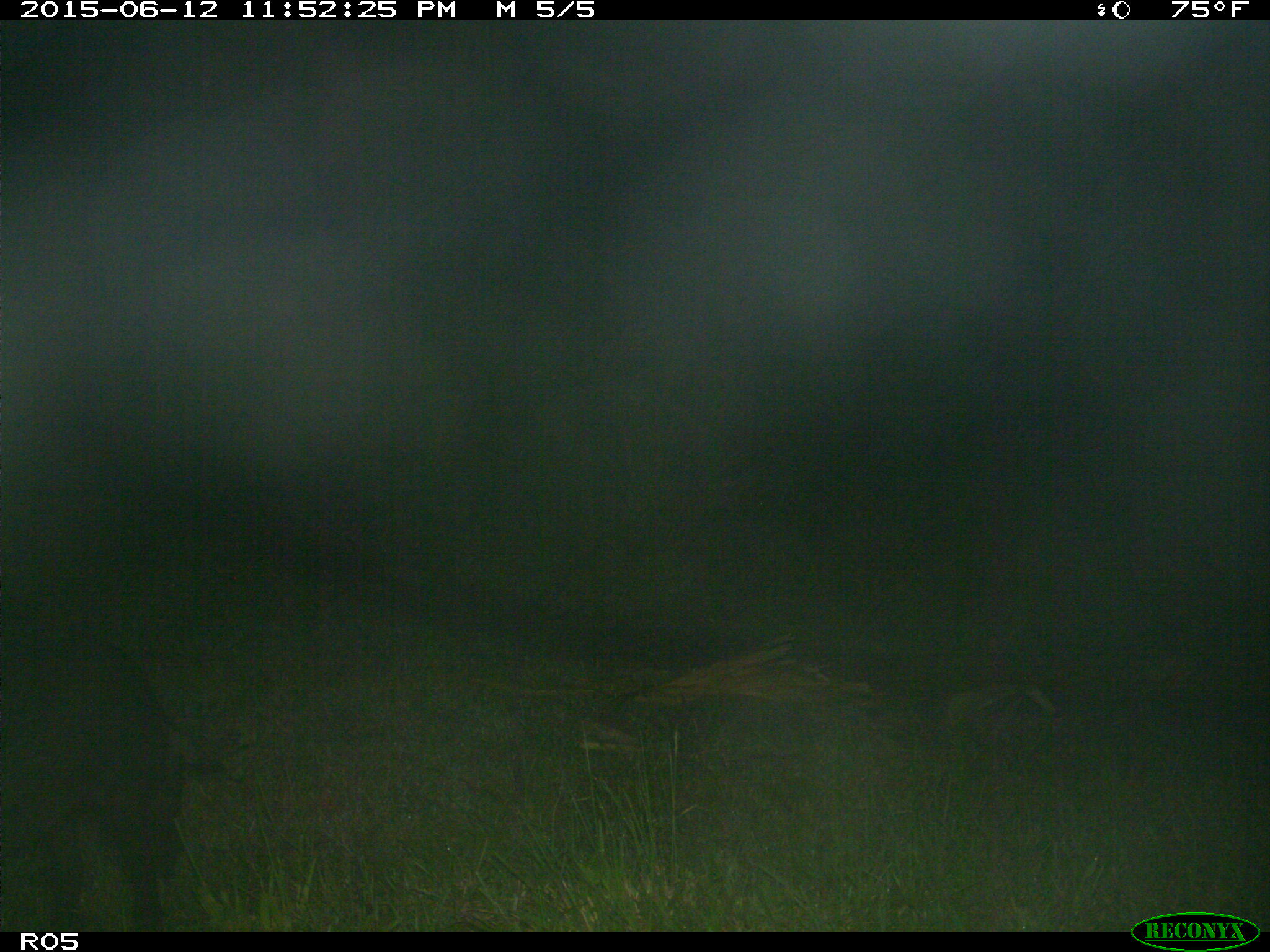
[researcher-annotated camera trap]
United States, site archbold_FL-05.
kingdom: Animalia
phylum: Chordata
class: Mammalia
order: Artiodactyla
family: Suidae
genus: Sus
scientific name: Sus scrofa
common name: wild boar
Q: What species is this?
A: Sus scrofa (wild boar).